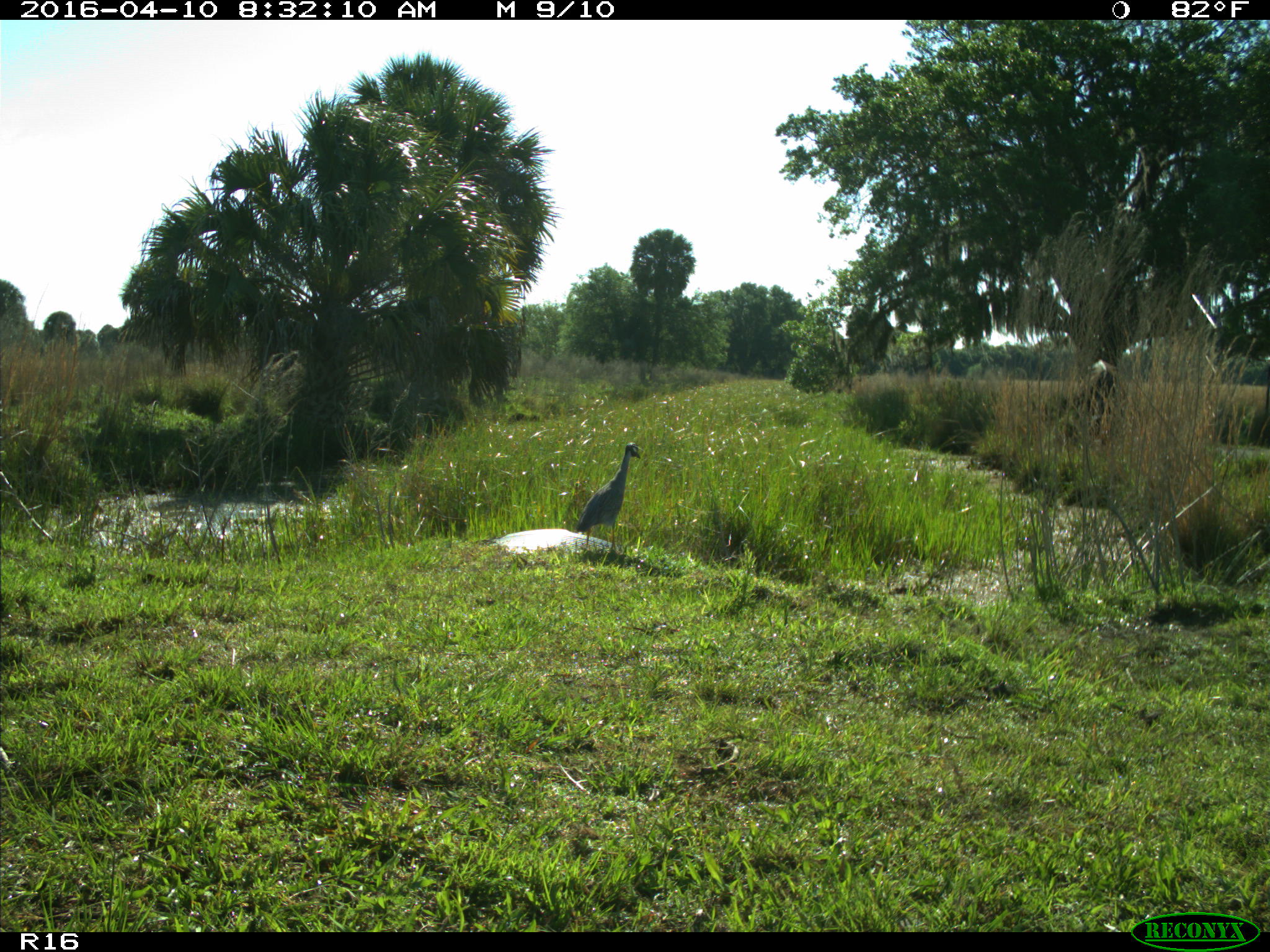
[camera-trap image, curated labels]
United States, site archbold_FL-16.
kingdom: Animalia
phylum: Chordata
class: Aves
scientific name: Aves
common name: birds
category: unidentified bird